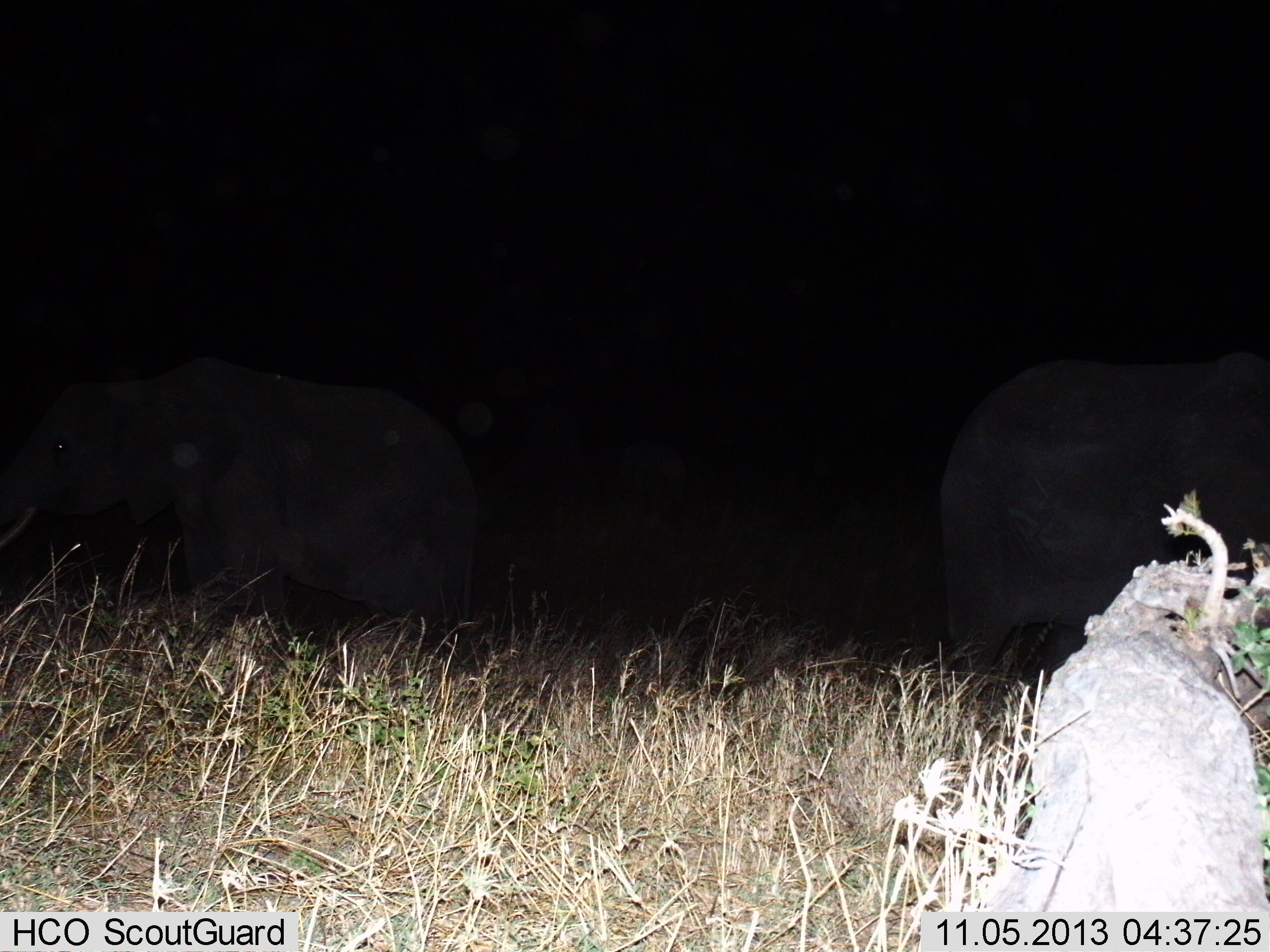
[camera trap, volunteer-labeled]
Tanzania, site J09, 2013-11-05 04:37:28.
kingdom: Animalia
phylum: Chordata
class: Mammalia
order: Proboscidea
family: Elephantidae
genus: Loxodonta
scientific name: Loxodonta africana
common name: african bush elephant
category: elephant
Elephant (african bush elephant) (Loxodonta africana), count 2. Behavior (volunteer vote fractions): standing 90%, resting 0%, moving 10%, interacting 0%. Young present (vote fraction): 0%. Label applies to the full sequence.